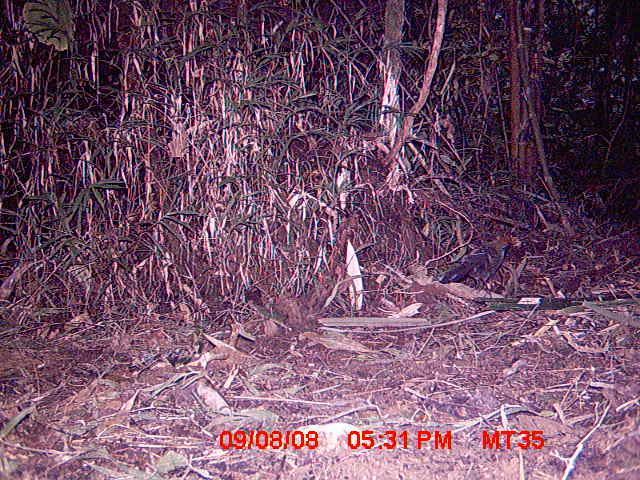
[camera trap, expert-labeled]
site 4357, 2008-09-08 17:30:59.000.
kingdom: Animalia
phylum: Chordata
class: Aves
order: Cuculiformes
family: Cuculidae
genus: Coua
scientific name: Coua ruficeps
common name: red-capped coua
Coua ruficeps (red-capped coua), count 1.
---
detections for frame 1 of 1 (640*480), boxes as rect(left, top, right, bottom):
coua ruficeps: rect(438, 234, 517, 298)